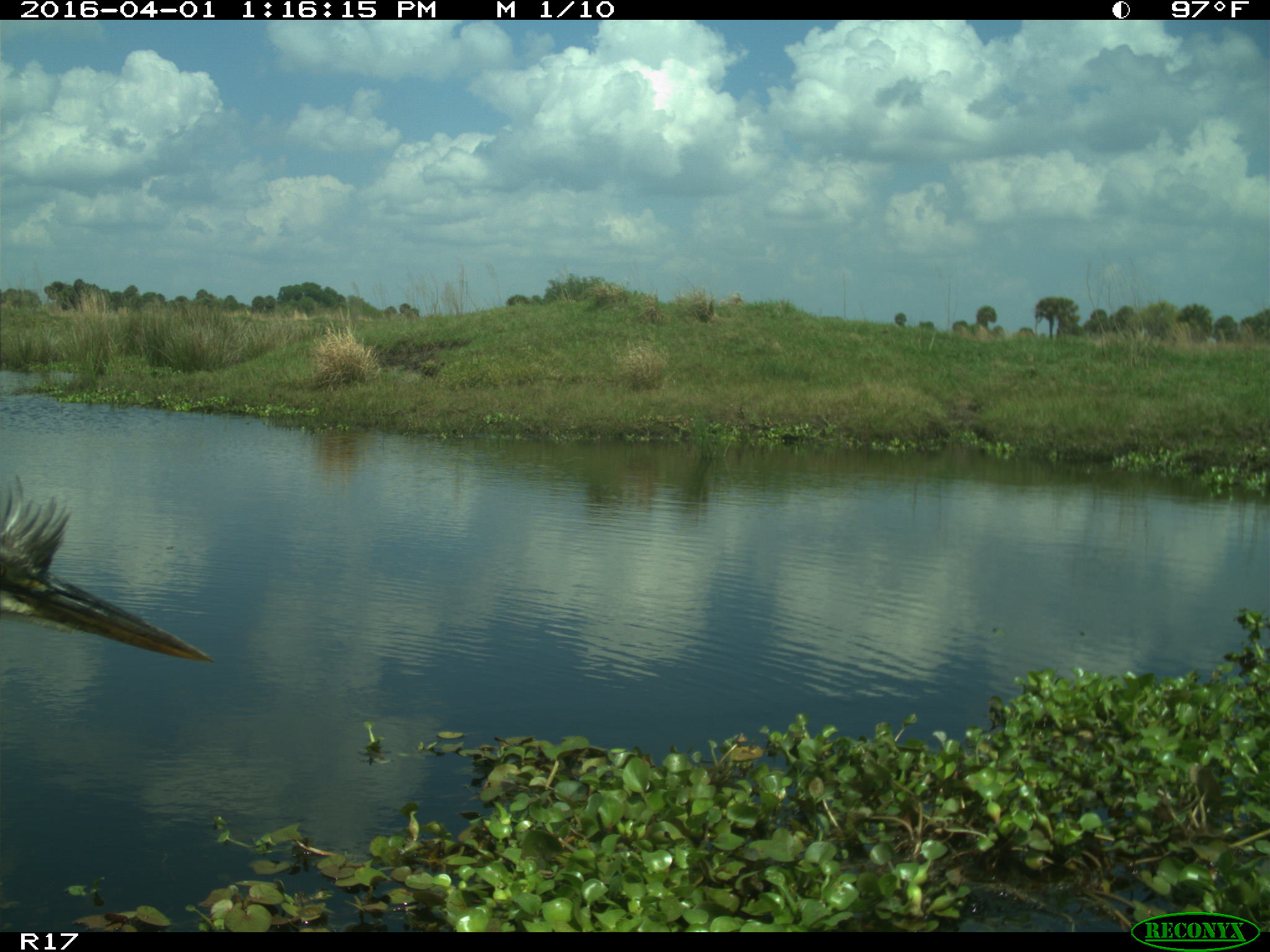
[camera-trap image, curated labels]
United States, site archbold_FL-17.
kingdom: Animalia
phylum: Chordata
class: Aves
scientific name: Aves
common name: birds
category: unidentified bird